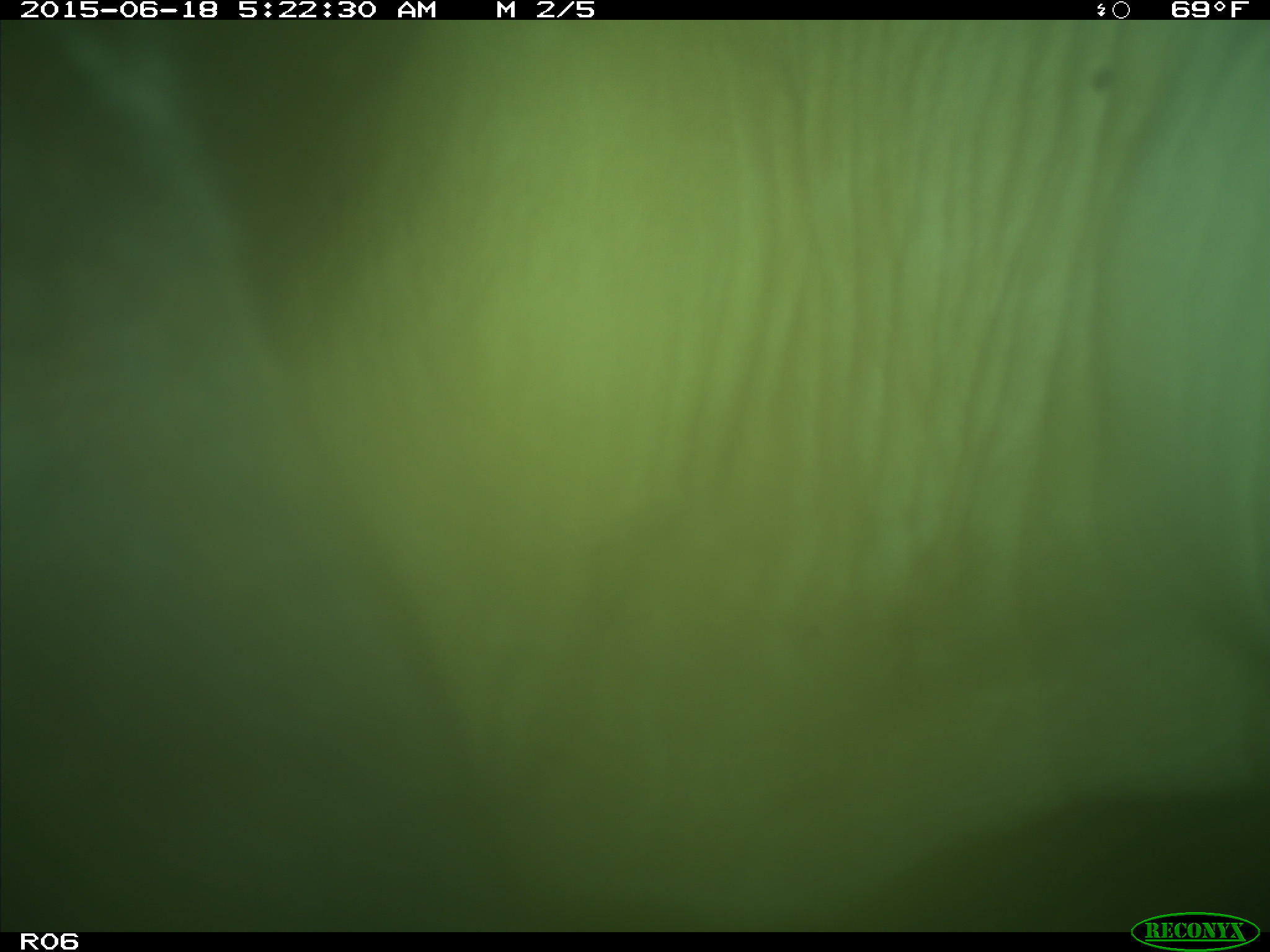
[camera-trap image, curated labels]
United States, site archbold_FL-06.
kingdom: Animalia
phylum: Chordata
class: Mammalia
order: Artiodactyla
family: Bovidae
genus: Bos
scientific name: Bos taurus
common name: domestic cow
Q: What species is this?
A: Bos taurus (domestic cow).